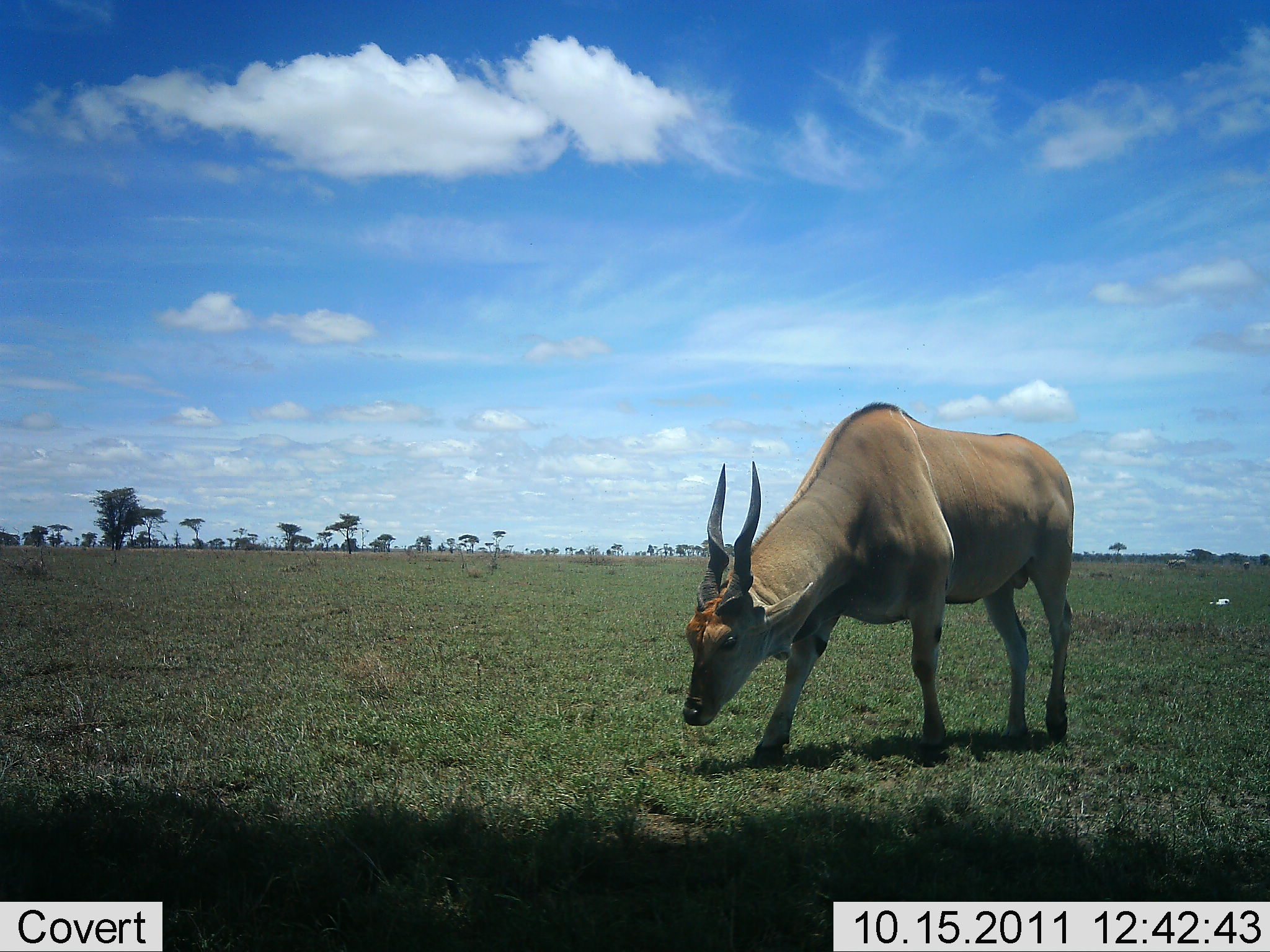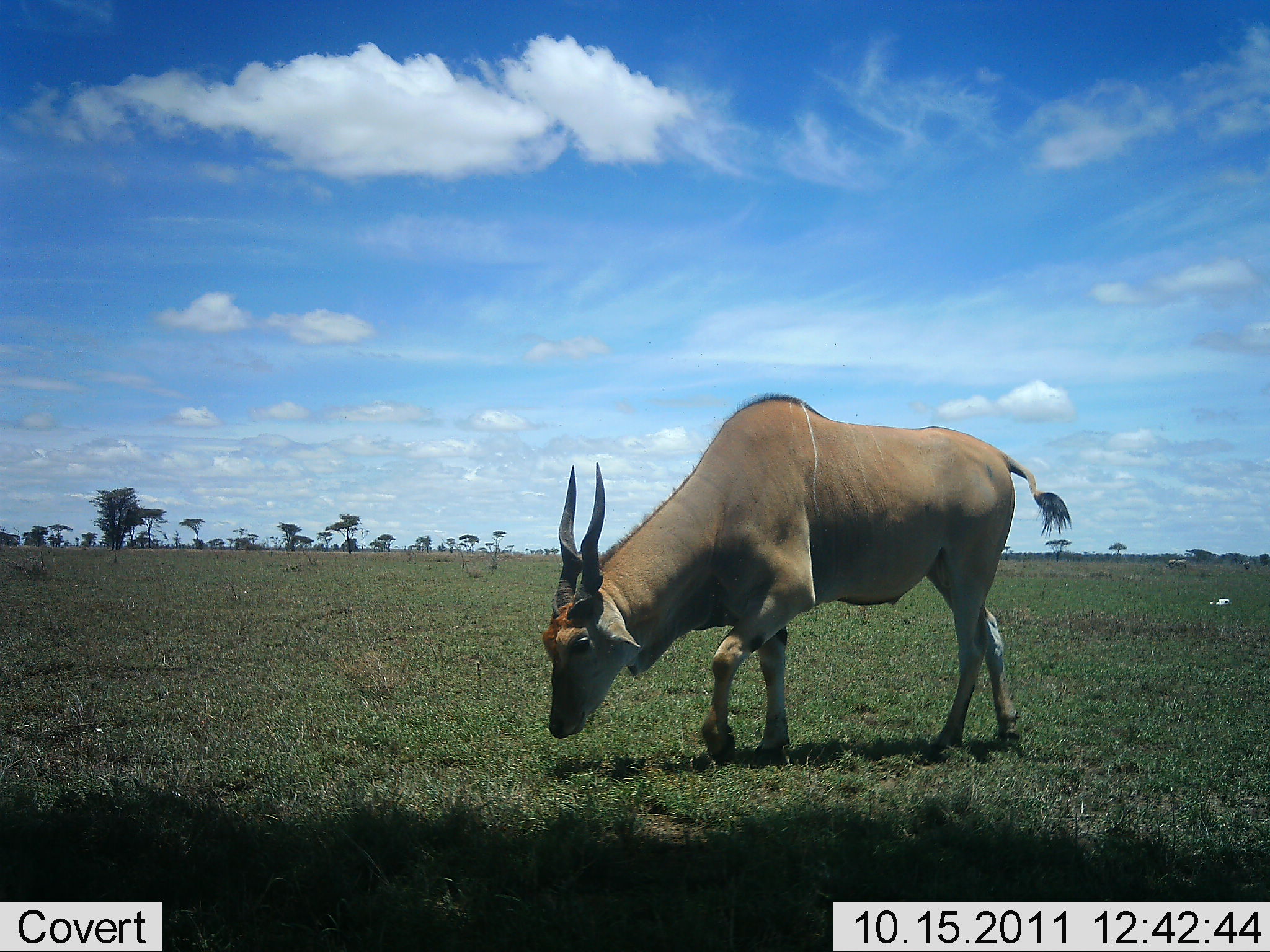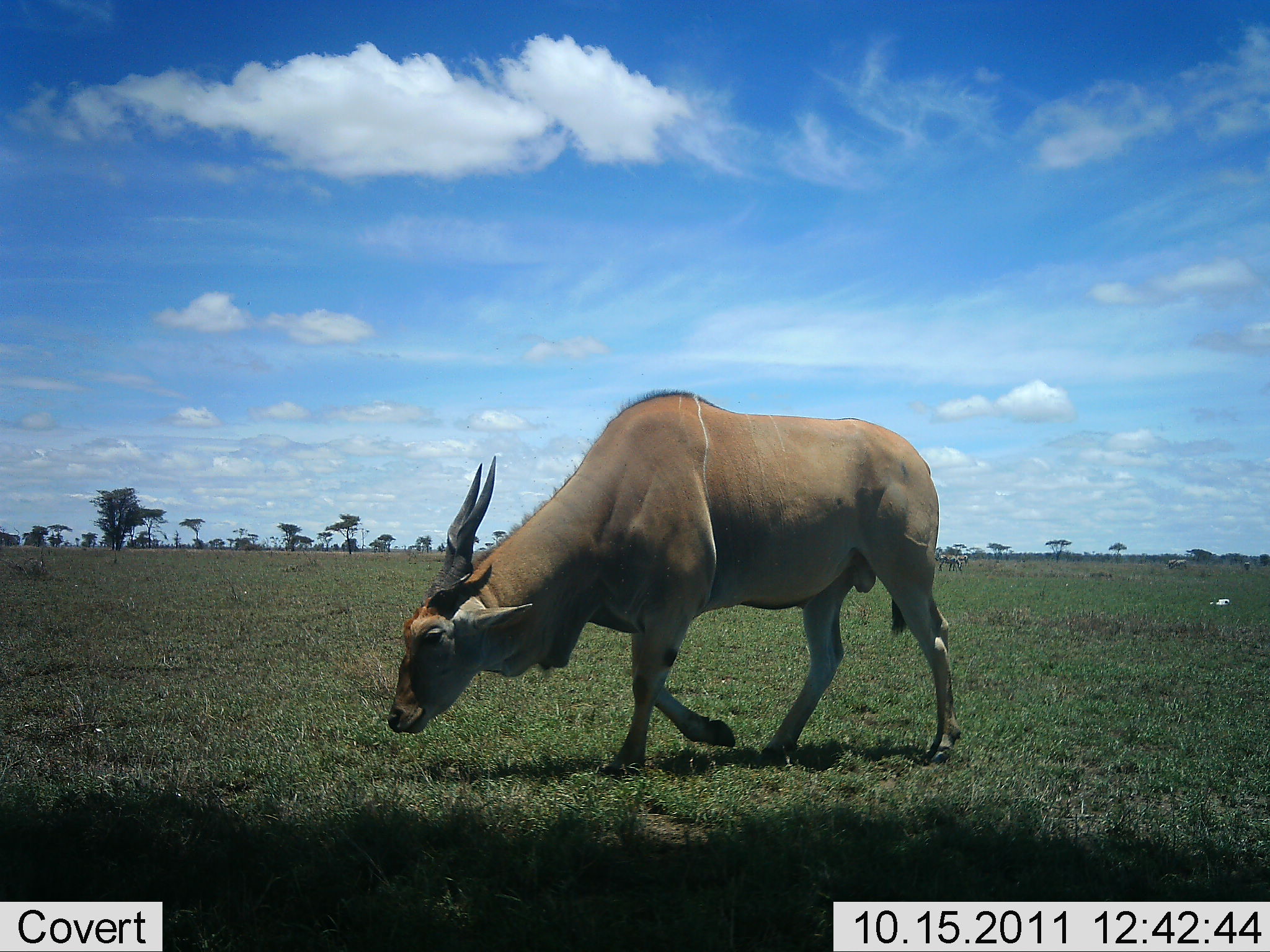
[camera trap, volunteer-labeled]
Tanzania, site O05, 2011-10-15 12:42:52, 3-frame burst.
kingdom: Animalia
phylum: Chordata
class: Mammalia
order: Artiodactyla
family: Bovidae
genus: Tragelaphus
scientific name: Tragelaphus oryx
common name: eland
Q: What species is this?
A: Eland (Tragelaphus oryx).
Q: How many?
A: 1.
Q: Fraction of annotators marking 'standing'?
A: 0%.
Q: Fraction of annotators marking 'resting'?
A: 0%.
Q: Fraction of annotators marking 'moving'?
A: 92%.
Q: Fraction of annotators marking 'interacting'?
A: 0%.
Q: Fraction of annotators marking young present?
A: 0%.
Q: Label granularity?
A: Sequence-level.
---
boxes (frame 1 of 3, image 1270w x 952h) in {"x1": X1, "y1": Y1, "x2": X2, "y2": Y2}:
animal: {"x1": 679, "y1": 401, "x2": 1074, "y2": 770}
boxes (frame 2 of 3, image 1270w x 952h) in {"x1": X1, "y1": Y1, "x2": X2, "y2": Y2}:
animal: {"x1": 536, "y1": 390, "x2": 1073, "y2": 769}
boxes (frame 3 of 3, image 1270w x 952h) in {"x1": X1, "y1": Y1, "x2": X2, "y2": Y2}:
animal: {"x1": 383, "y1": 381, "x2": 967, "y2": 793}